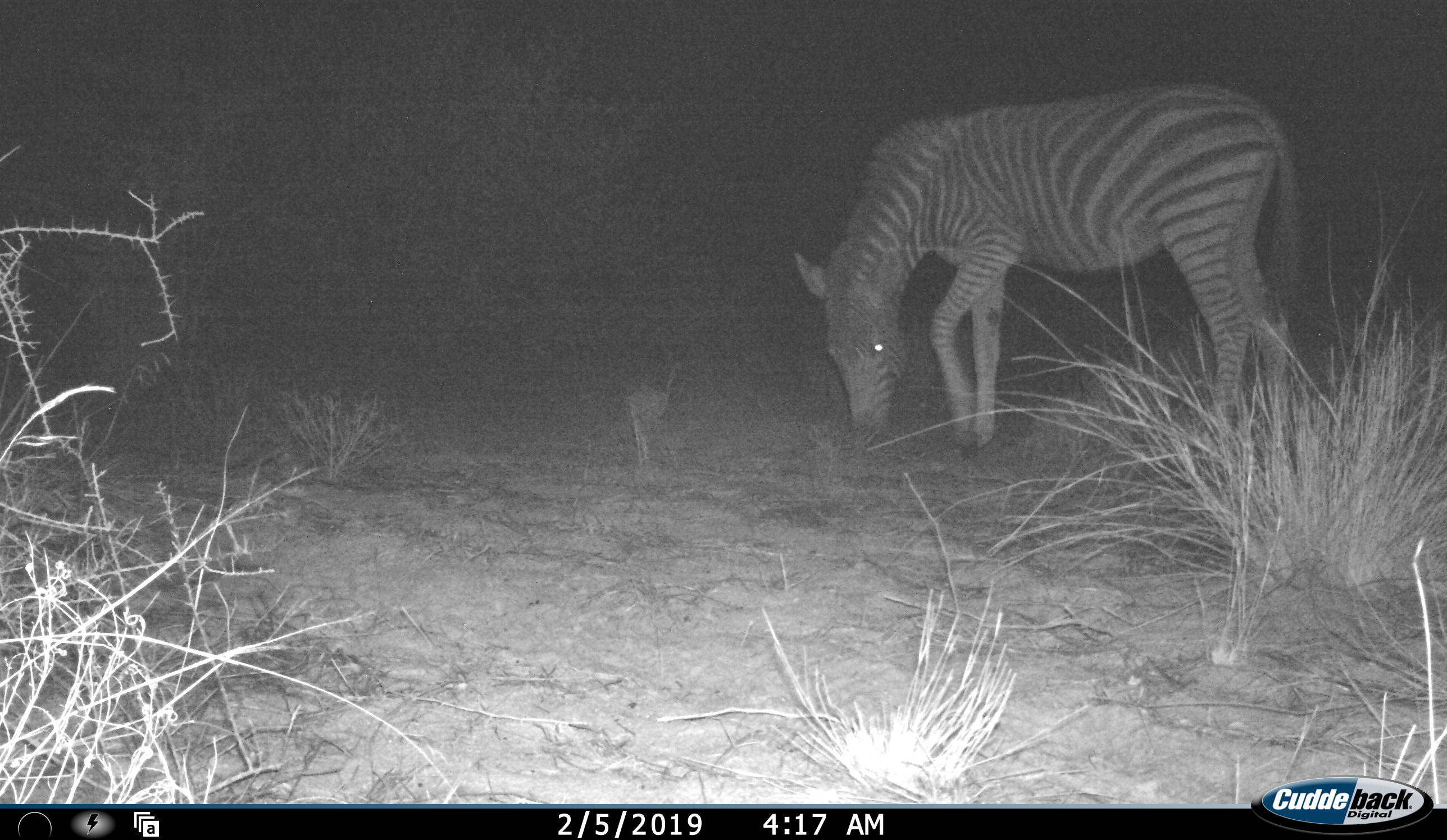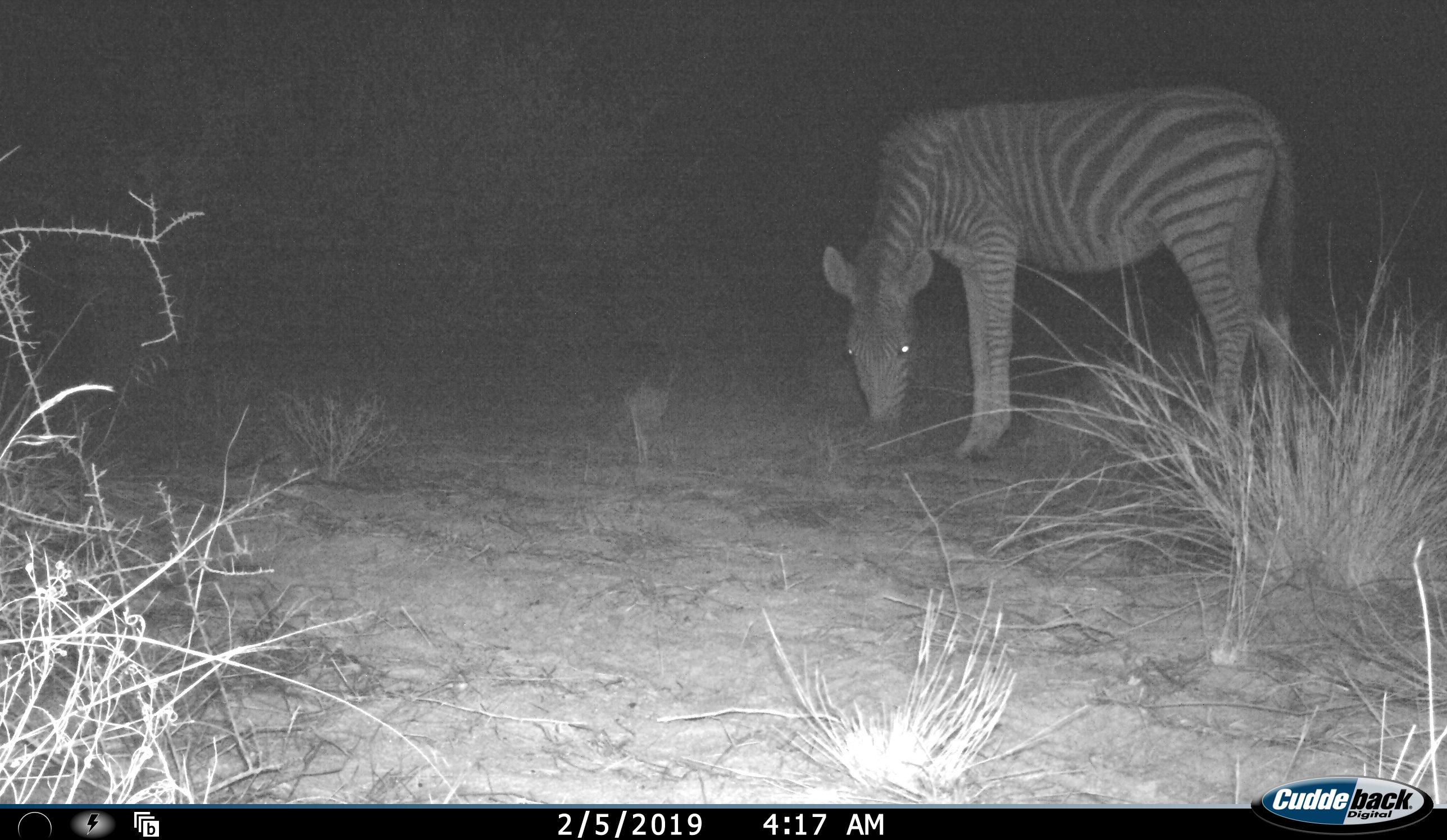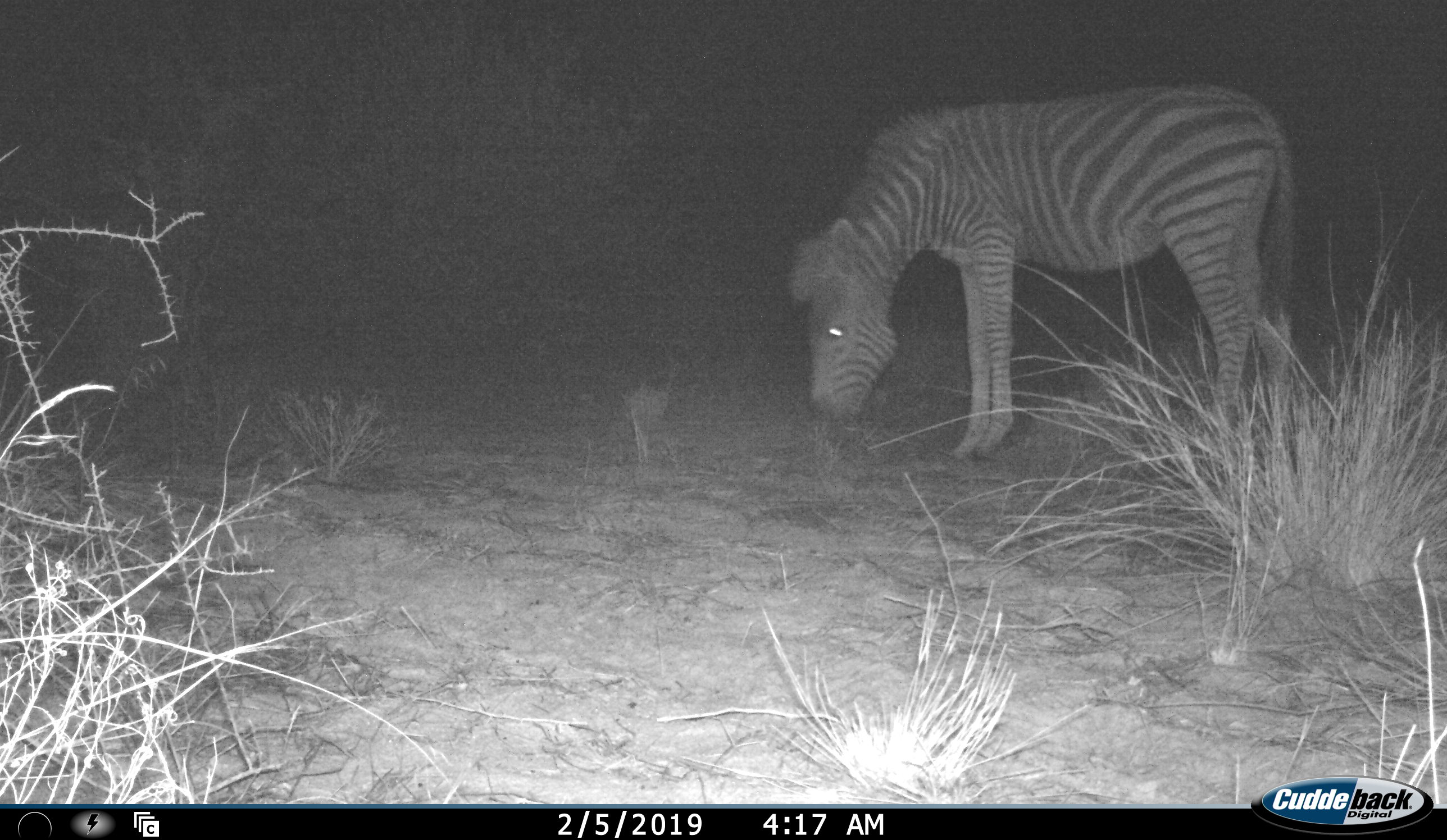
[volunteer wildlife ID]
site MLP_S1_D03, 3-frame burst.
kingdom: Animalia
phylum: Chordata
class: Mammalia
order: Perissodactyla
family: Equidae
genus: Equus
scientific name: Equus quagga burchellii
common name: burchell's zebra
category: zebraburchells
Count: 1.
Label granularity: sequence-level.